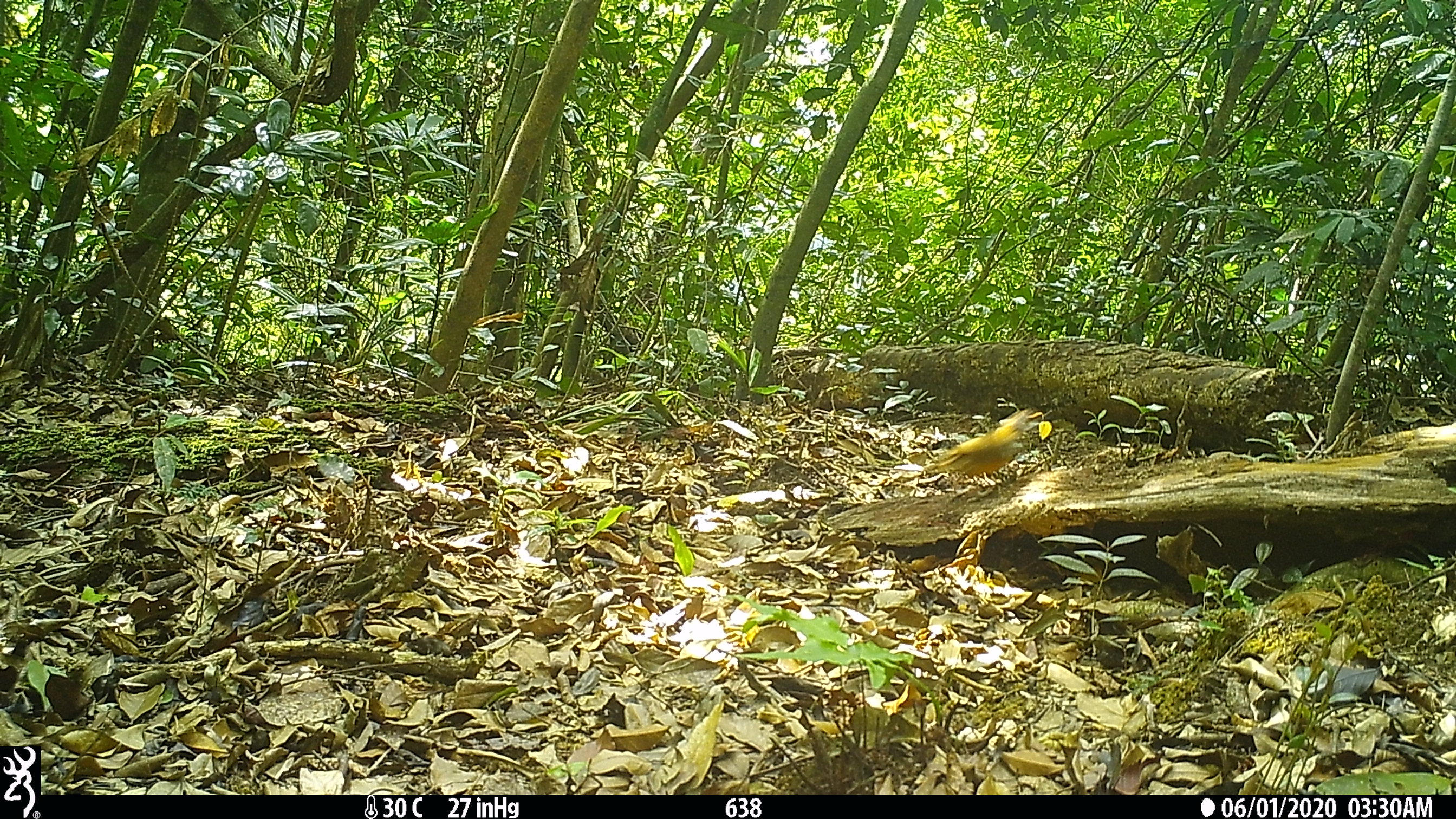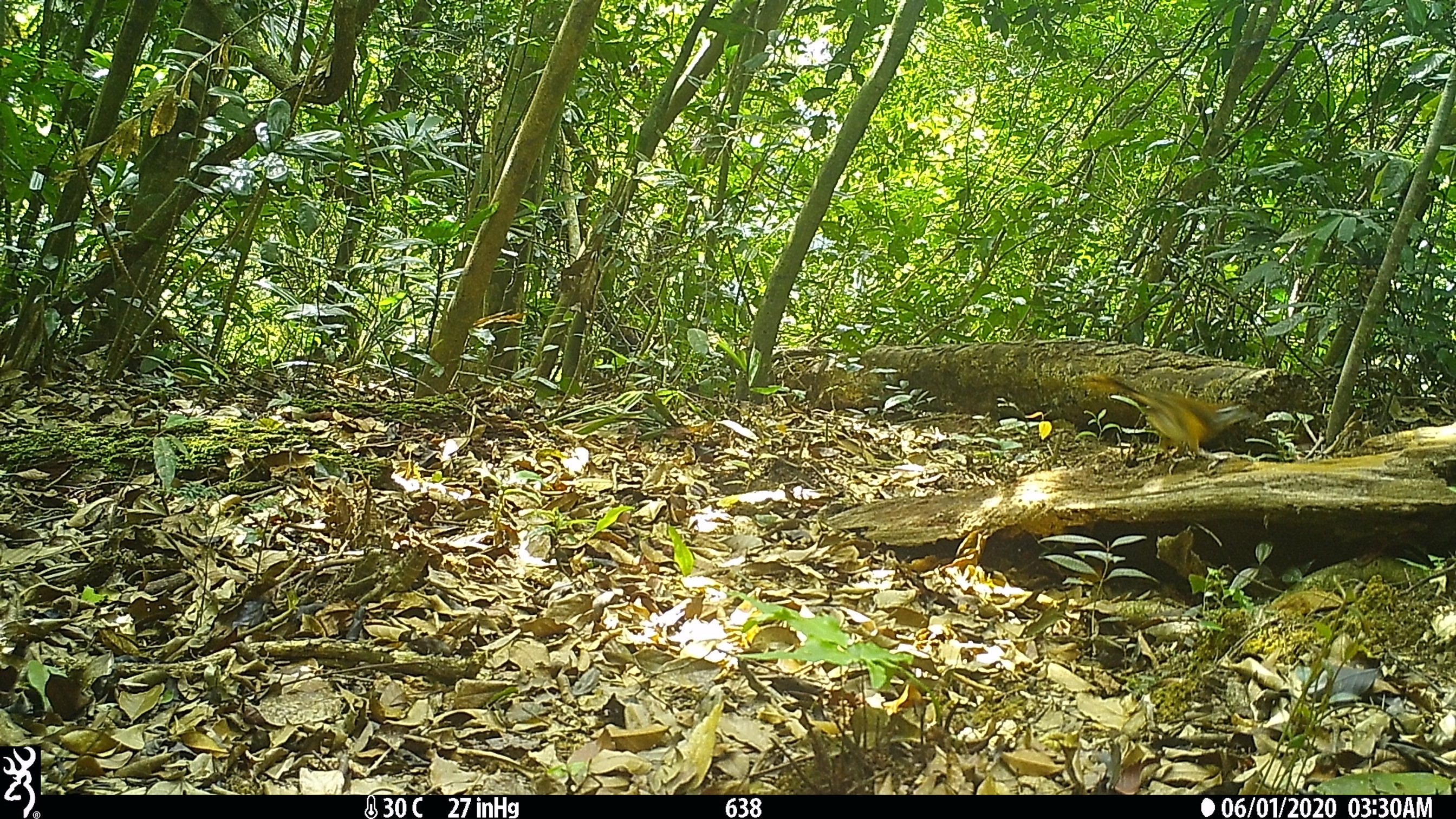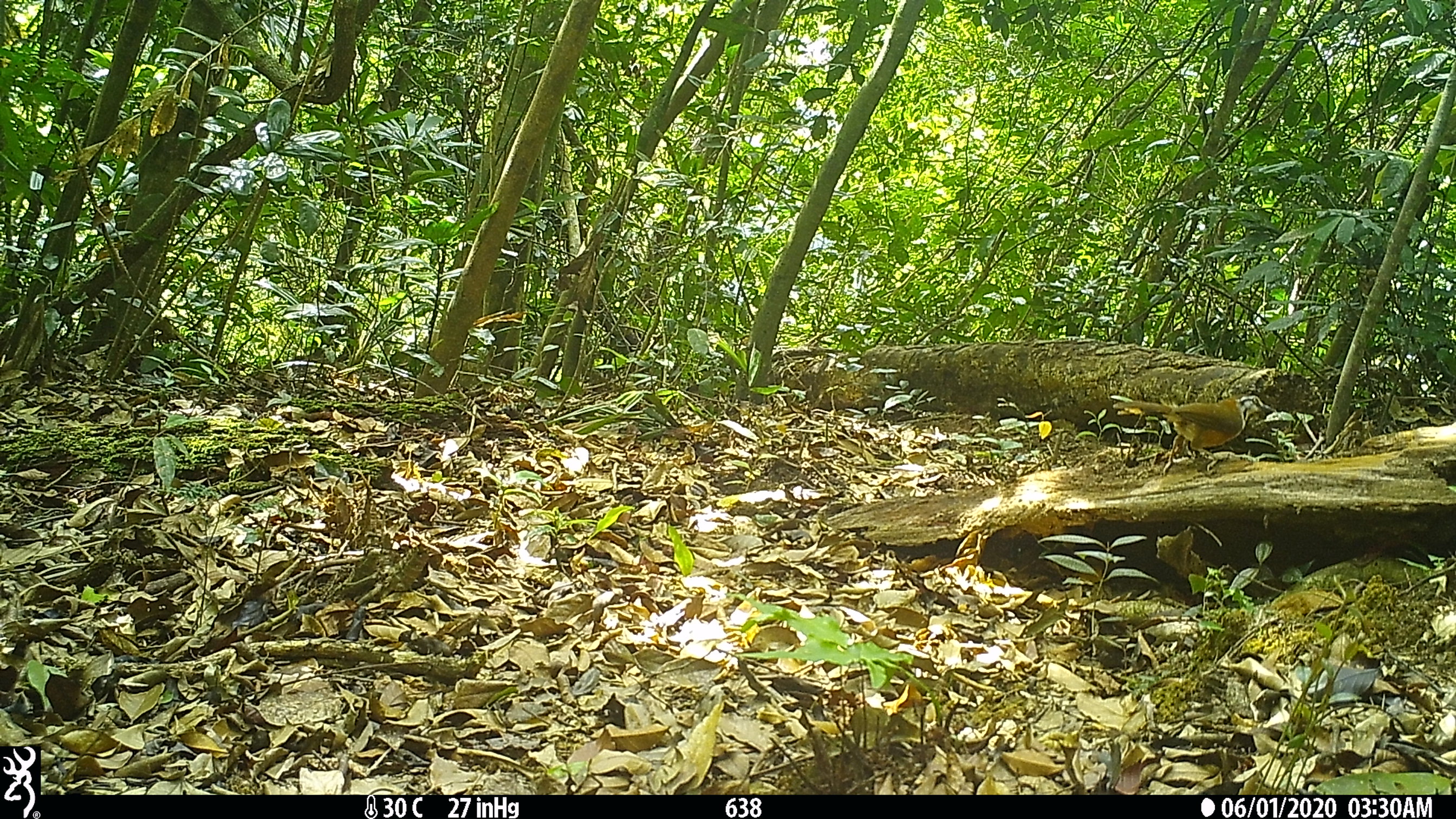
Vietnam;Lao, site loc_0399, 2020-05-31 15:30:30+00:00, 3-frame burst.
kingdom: Animalia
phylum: Chordata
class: Aves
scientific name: Aves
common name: bird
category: unidentified bird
Unidentified bird (bird) (Aves). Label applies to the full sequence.